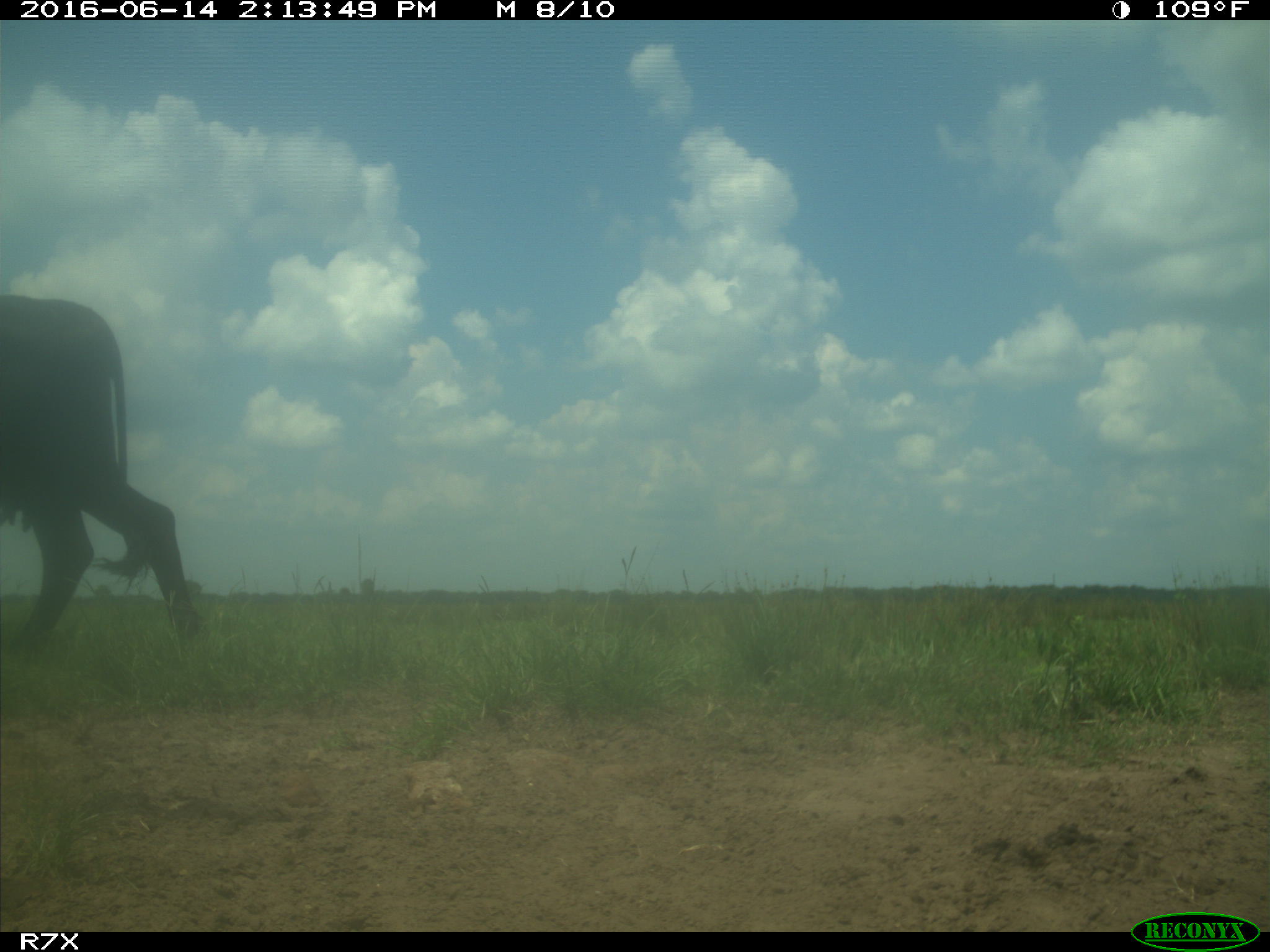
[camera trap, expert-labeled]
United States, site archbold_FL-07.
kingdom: Animalia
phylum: Chordata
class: Mammalia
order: Artiodactyla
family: Bovidae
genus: Bos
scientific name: Bos taurus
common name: domestic cow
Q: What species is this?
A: Bos taurus (domestic cow).